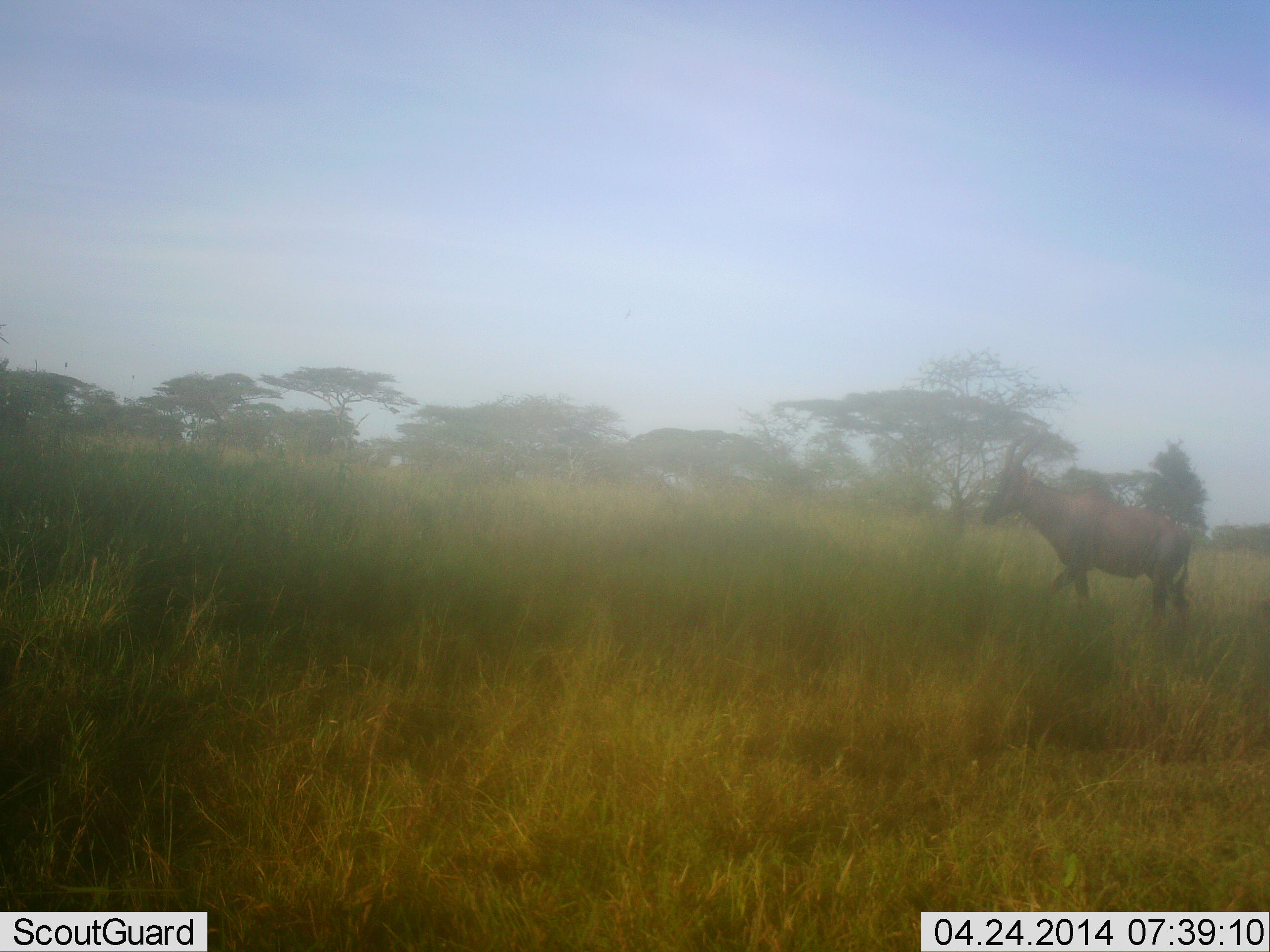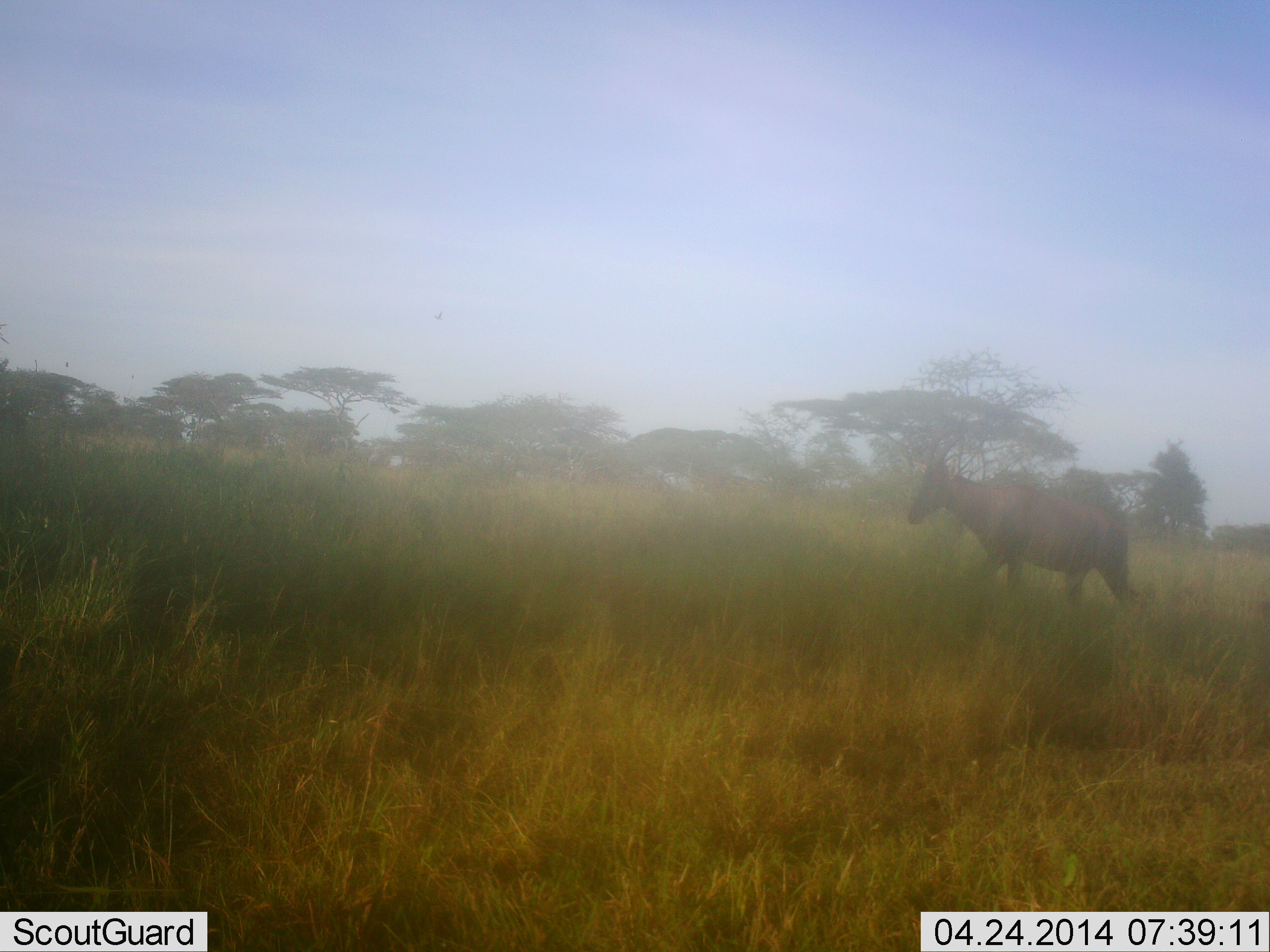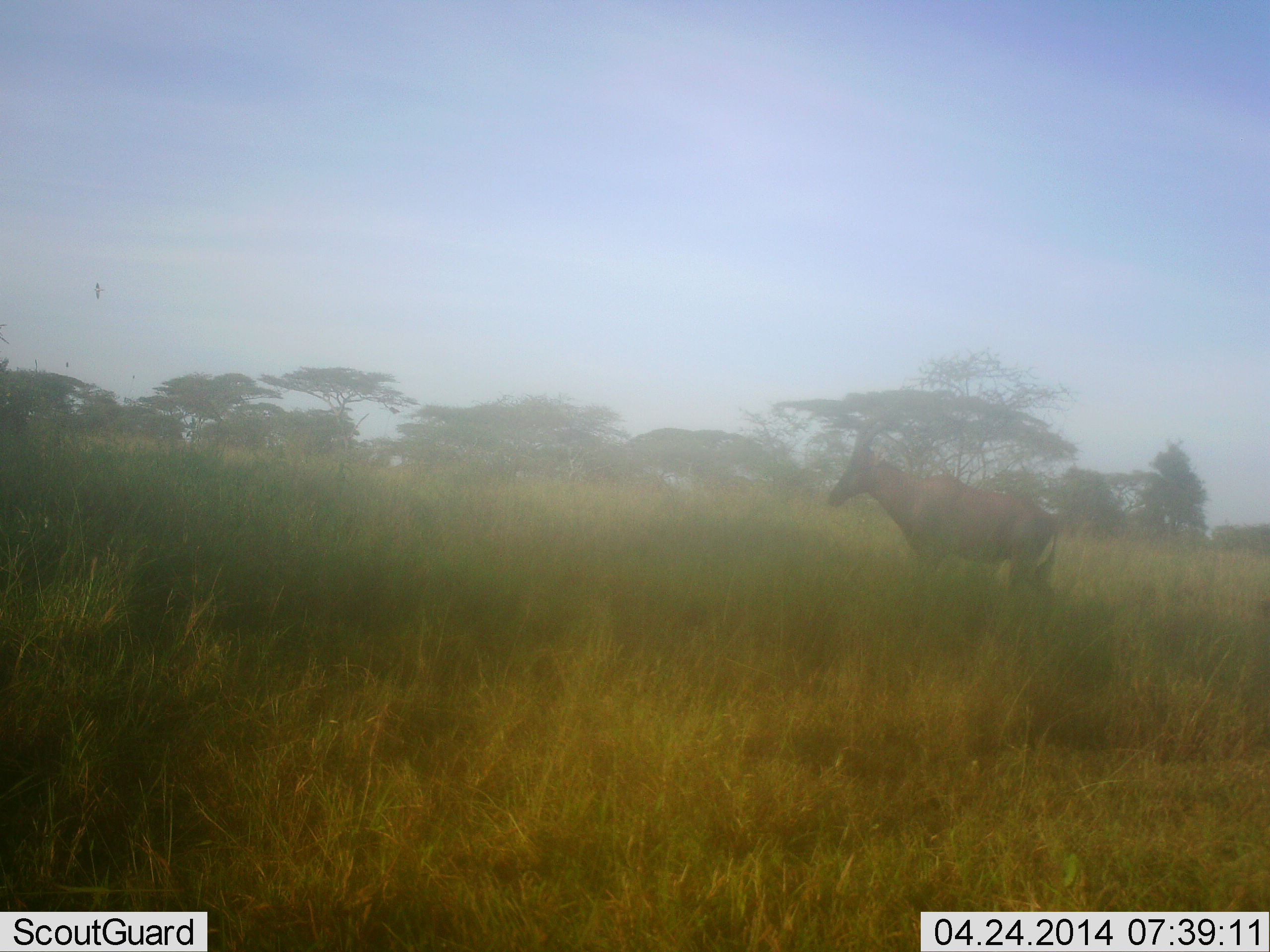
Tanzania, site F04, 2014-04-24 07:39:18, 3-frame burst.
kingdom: Animalia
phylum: Chordata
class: Mammalia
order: Artiodactyla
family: Bovidae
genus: Damaliscus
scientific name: Damaliscus lunatus jimela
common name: topi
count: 1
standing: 10%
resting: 0%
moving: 90%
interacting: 10%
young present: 0%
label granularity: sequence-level